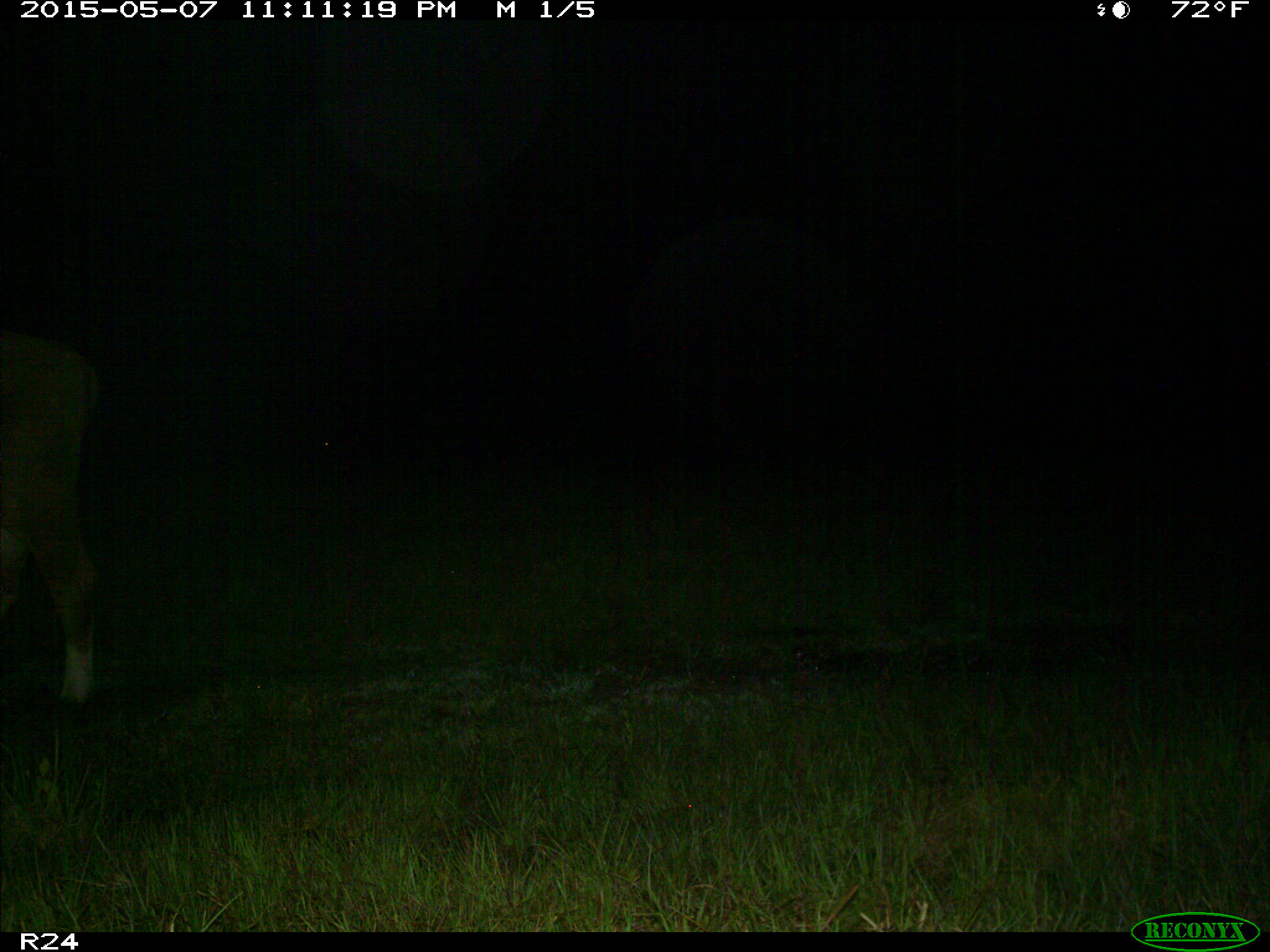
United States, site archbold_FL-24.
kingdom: Animalia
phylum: Chordata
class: Mammalia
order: Artiodactyla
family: Bovidae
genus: Bos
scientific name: Bos taurus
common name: domestic cow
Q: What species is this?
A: Bos taurus (domestic cow).